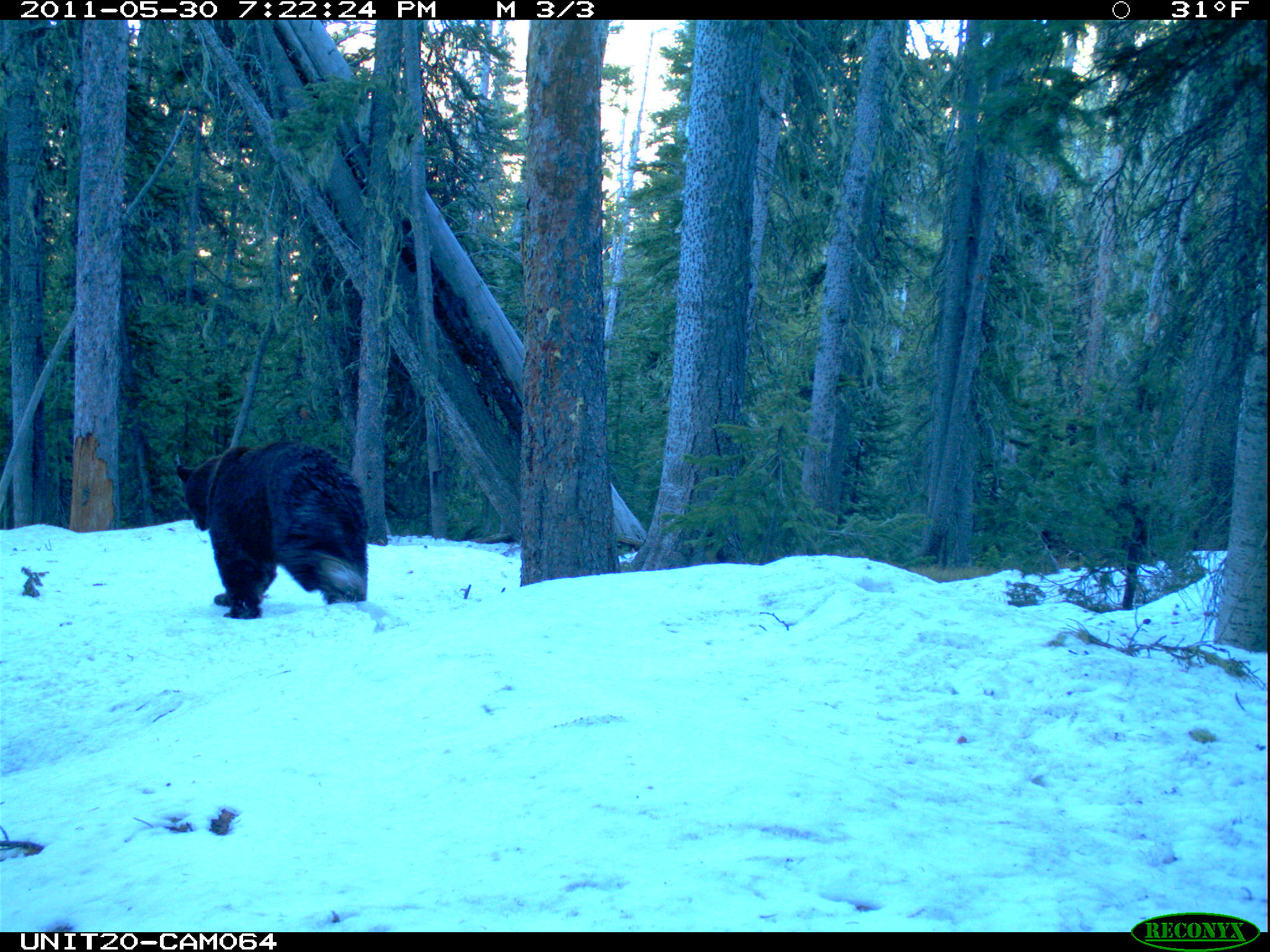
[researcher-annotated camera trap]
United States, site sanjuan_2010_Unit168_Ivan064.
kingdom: Animalia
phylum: Chordata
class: Mammalia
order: Carnivora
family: Ursidae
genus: Ursus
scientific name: Ursus americanus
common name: american black bear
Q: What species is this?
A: Ursus americanus (american black bear).